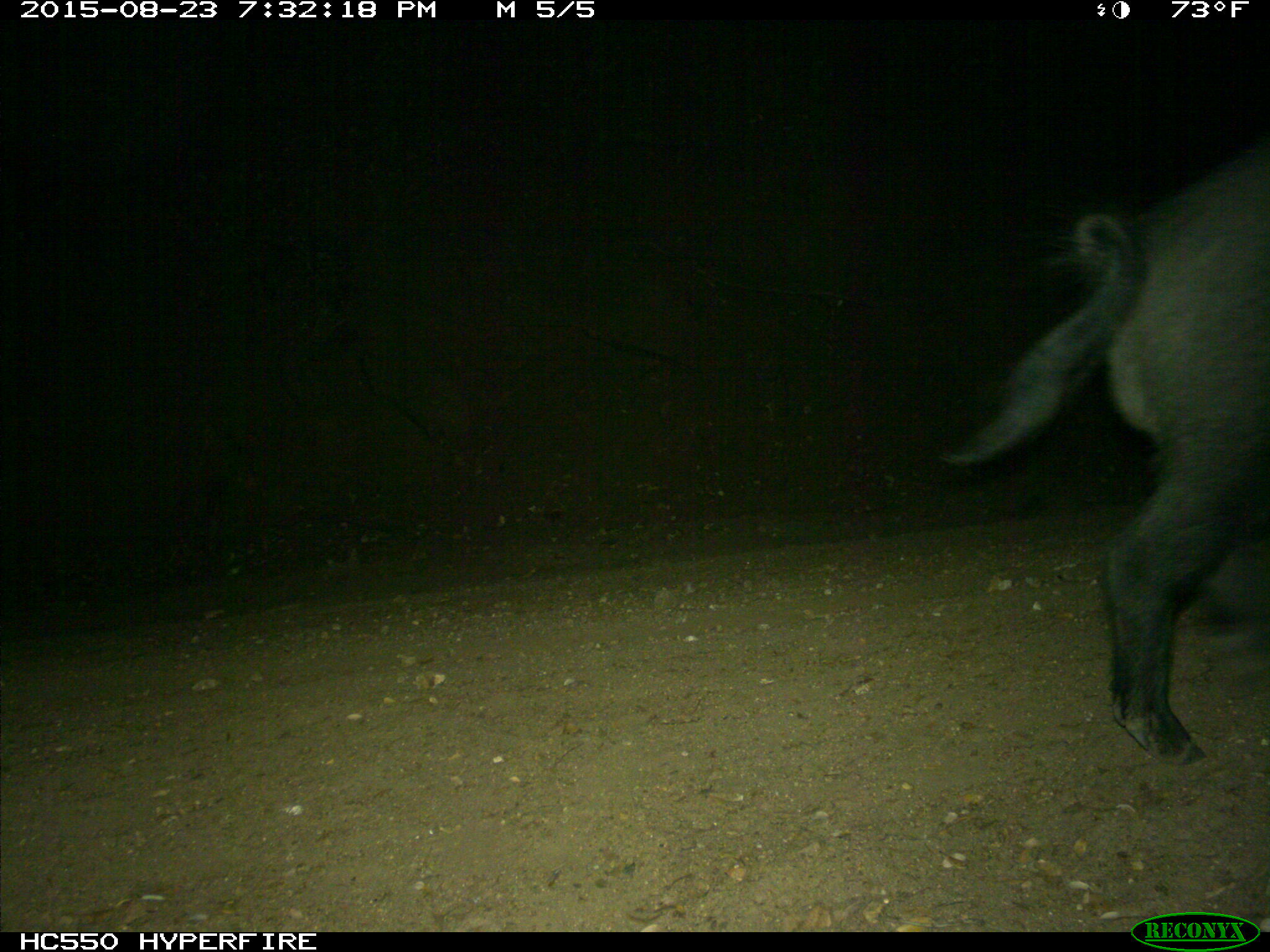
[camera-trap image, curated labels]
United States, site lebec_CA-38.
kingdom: Animalia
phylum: Chordata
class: Mammalia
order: Artiodactyla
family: Suidae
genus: Sus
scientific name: Sus scrofa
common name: wild boar